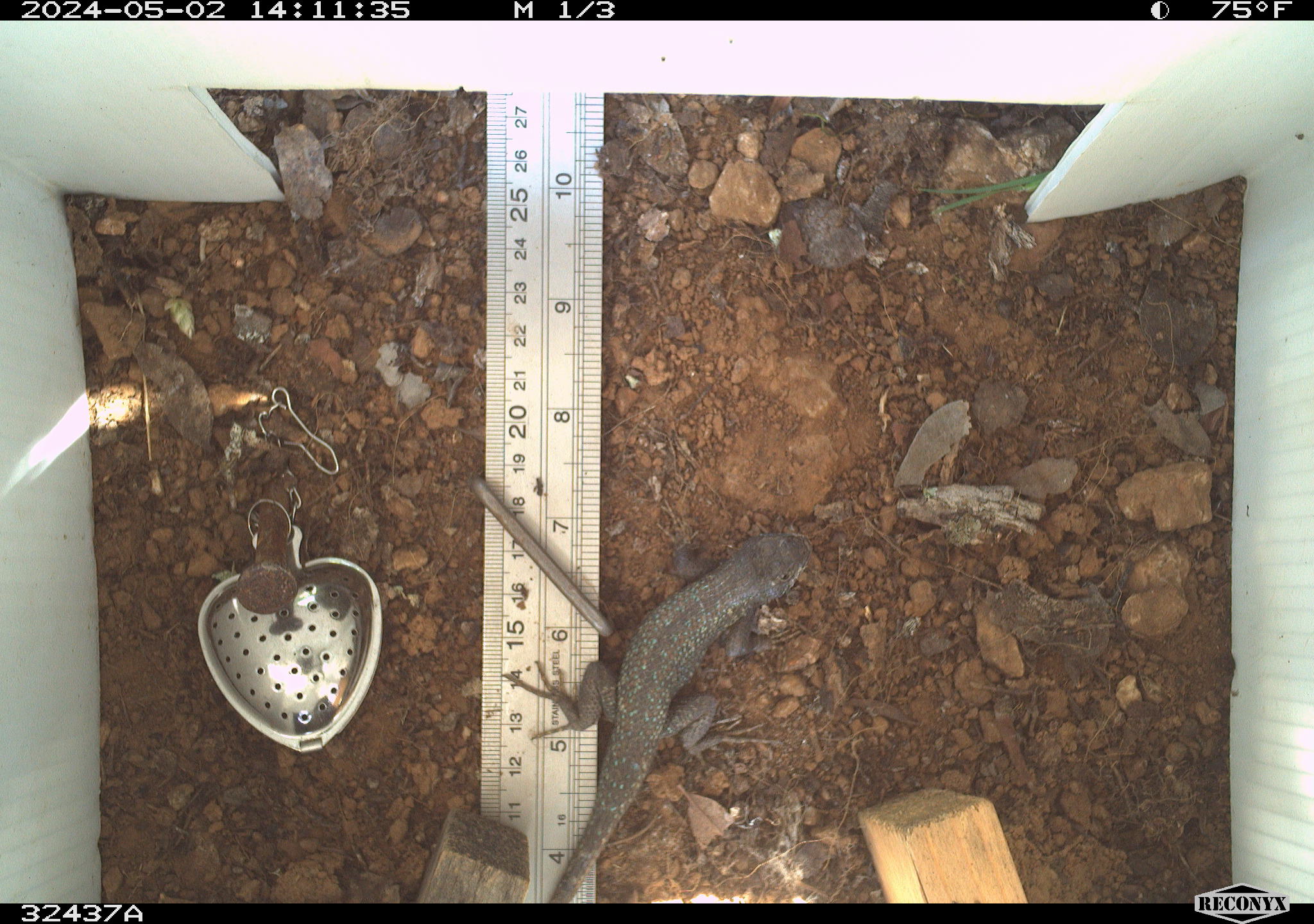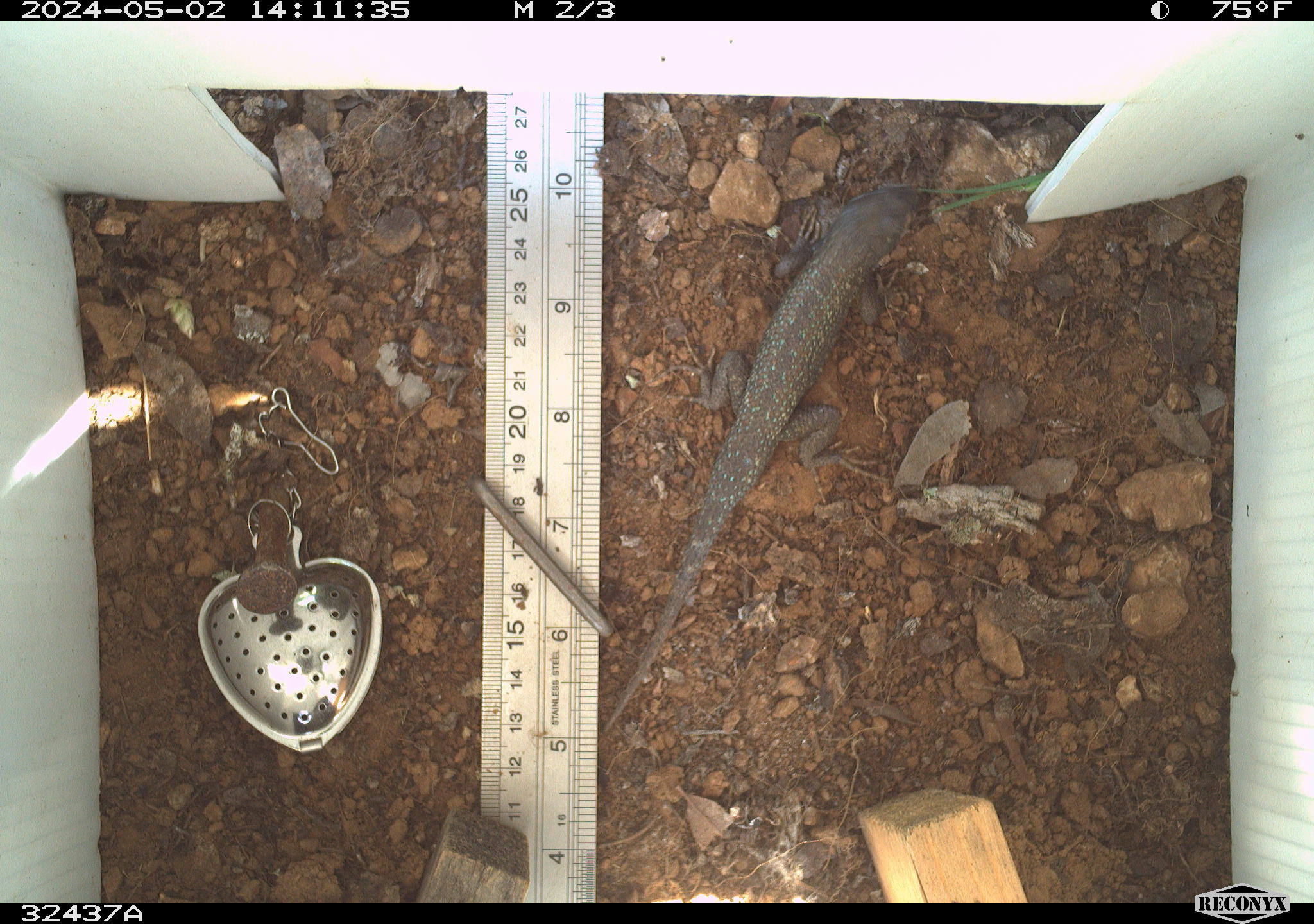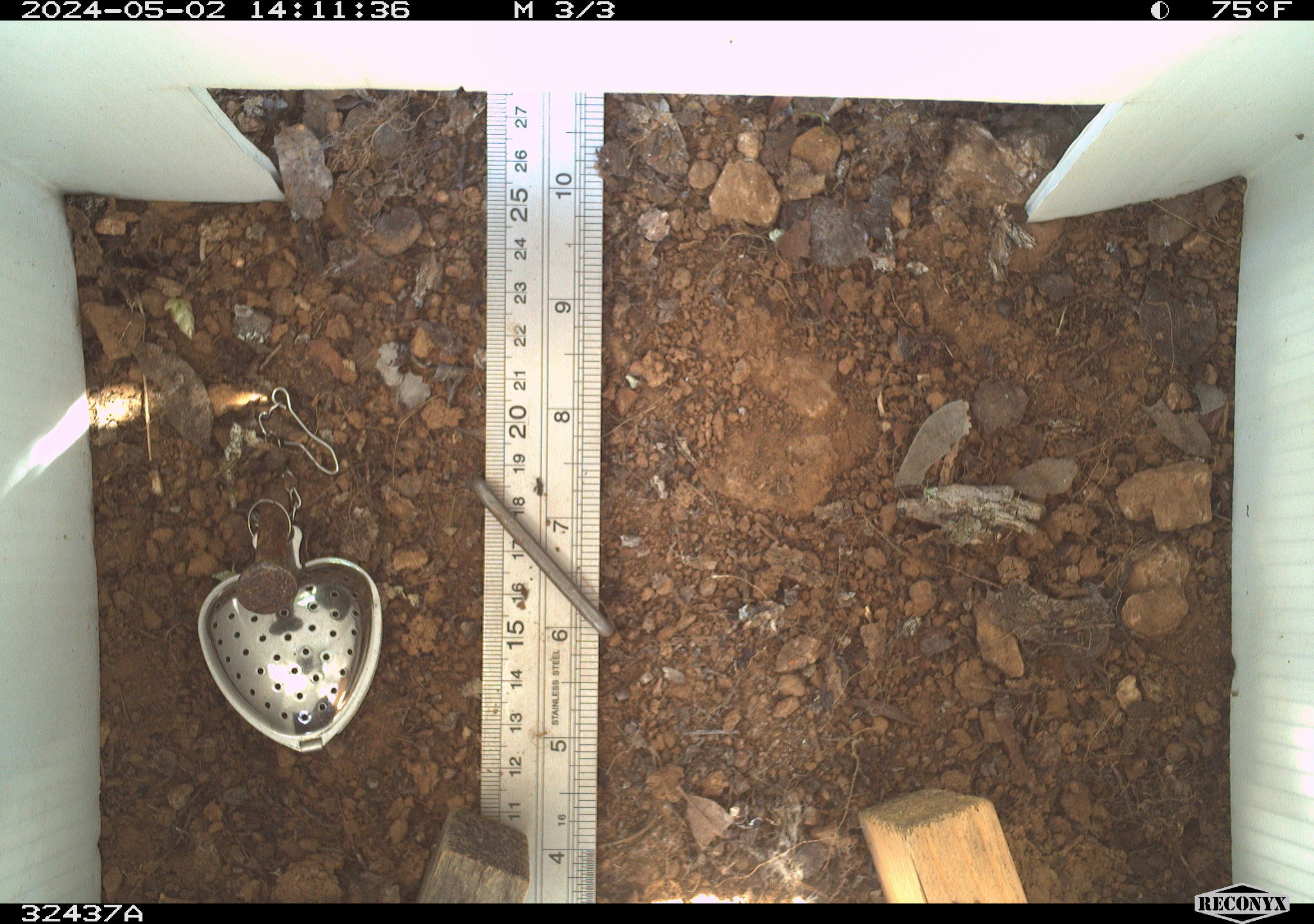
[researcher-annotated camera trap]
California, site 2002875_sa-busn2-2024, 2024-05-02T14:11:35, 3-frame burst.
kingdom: Animalia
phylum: Chordata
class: Reptilia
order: Squamata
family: Phrynosomatidae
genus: Sceloporus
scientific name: Sceloporus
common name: spiny lizards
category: sceloporus species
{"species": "sceloporus species (spiny lizards) (Sceloporus)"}